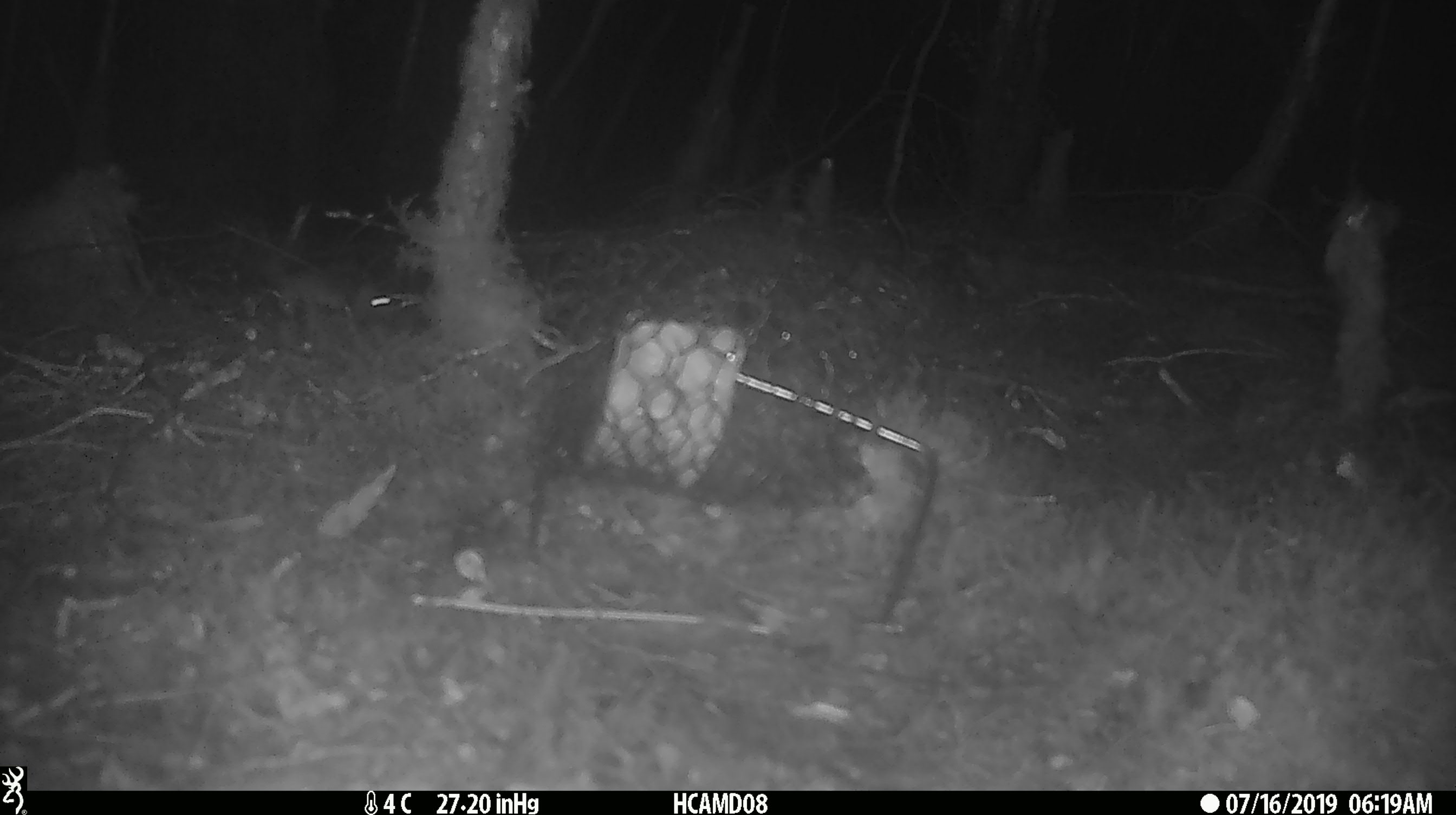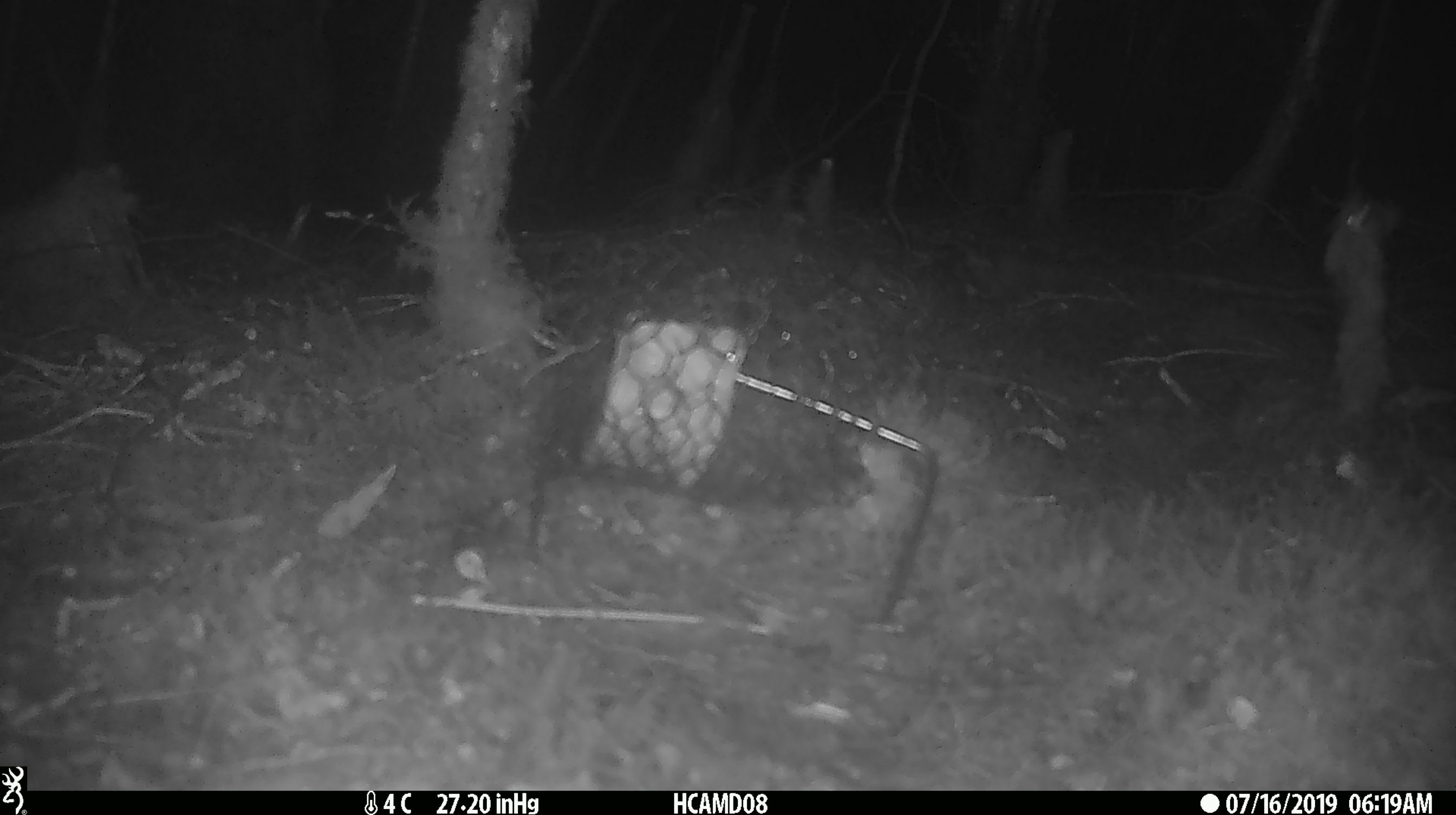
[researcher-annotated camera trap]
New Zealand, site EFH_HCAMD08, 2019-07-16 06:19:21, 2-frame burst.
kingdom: Animalia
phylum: Chordata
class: Mammalia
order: Rodentia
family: Muridae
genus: Mus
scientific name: Mus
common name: mouse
Mouse (Mus).